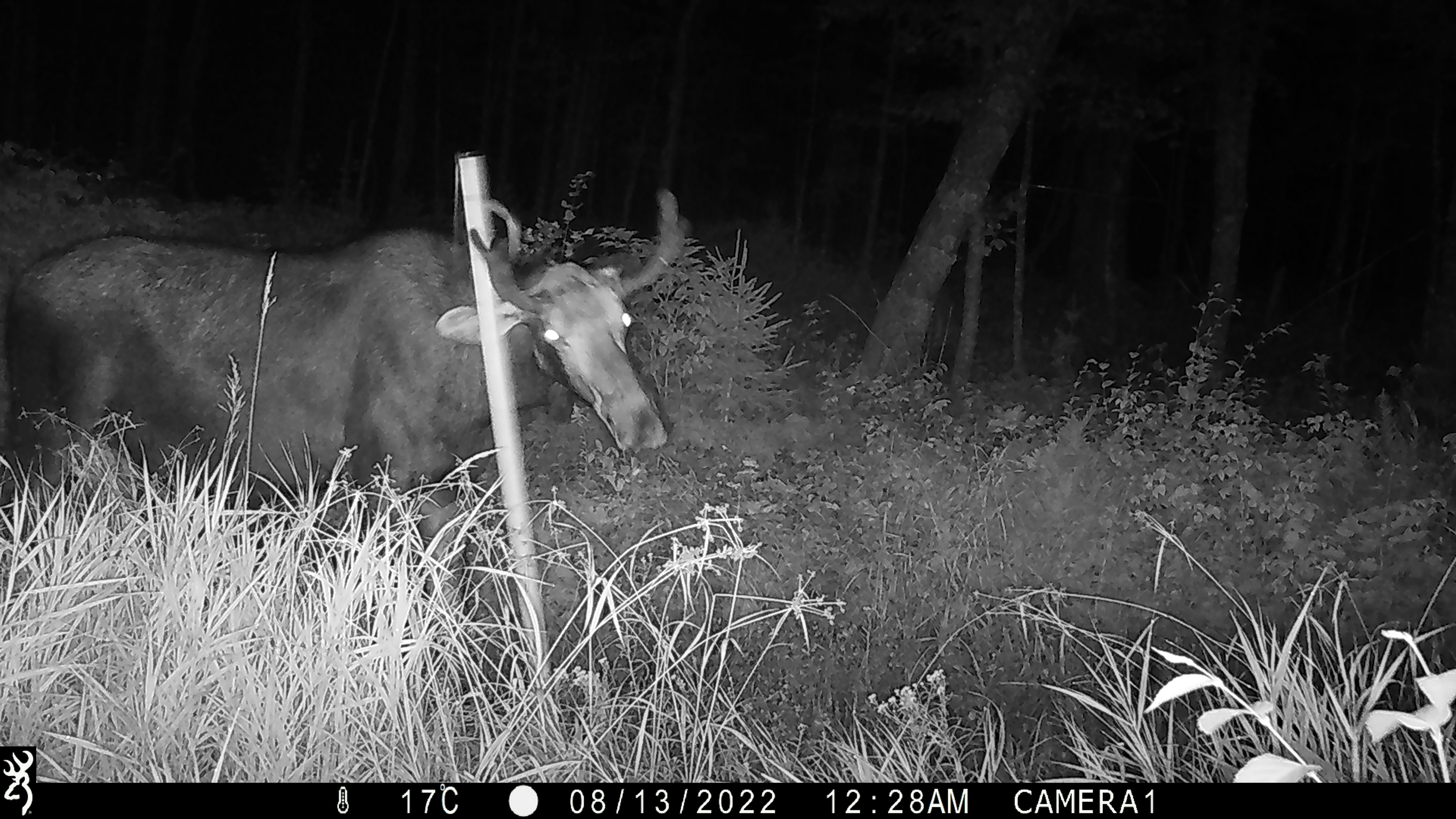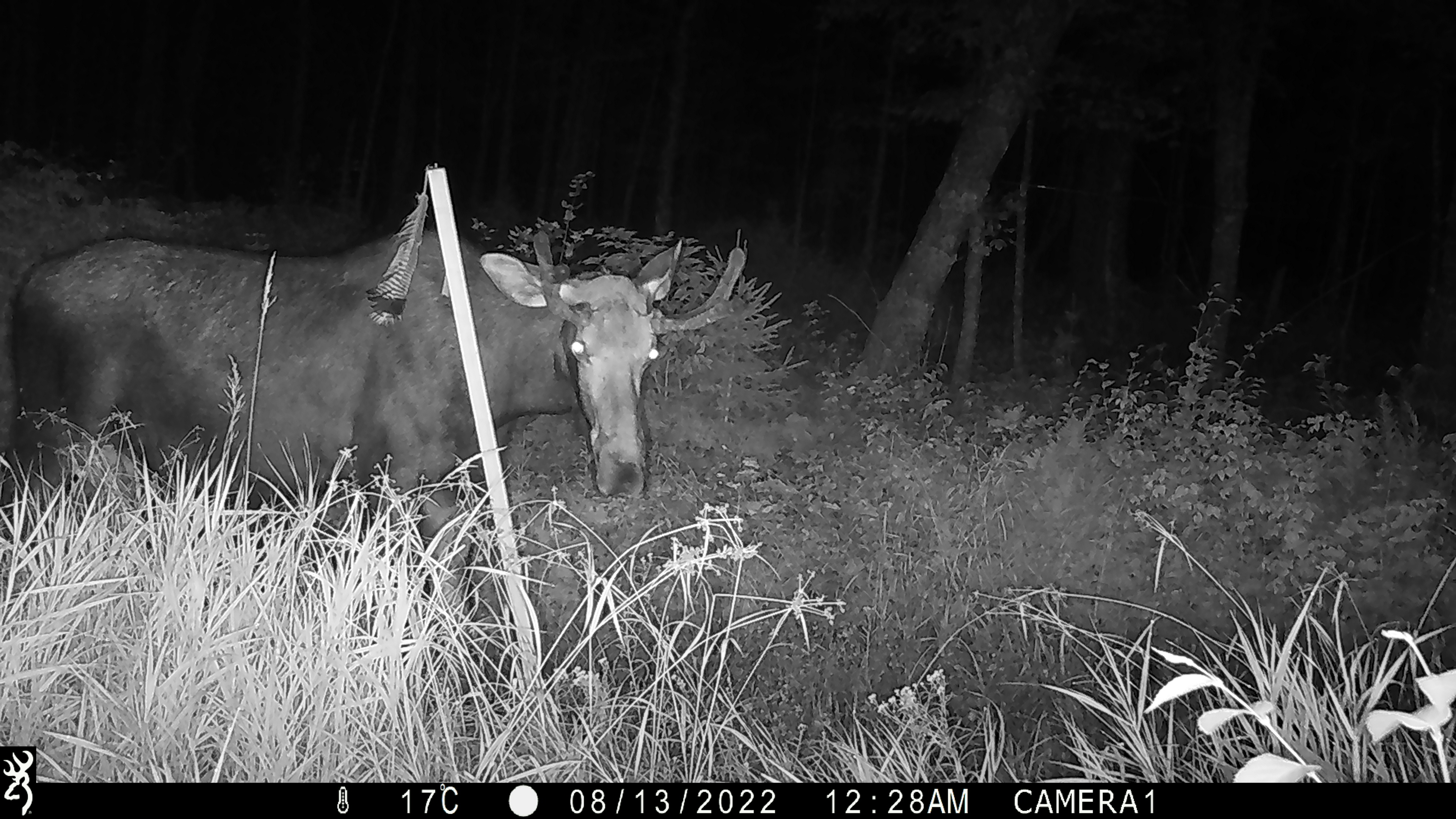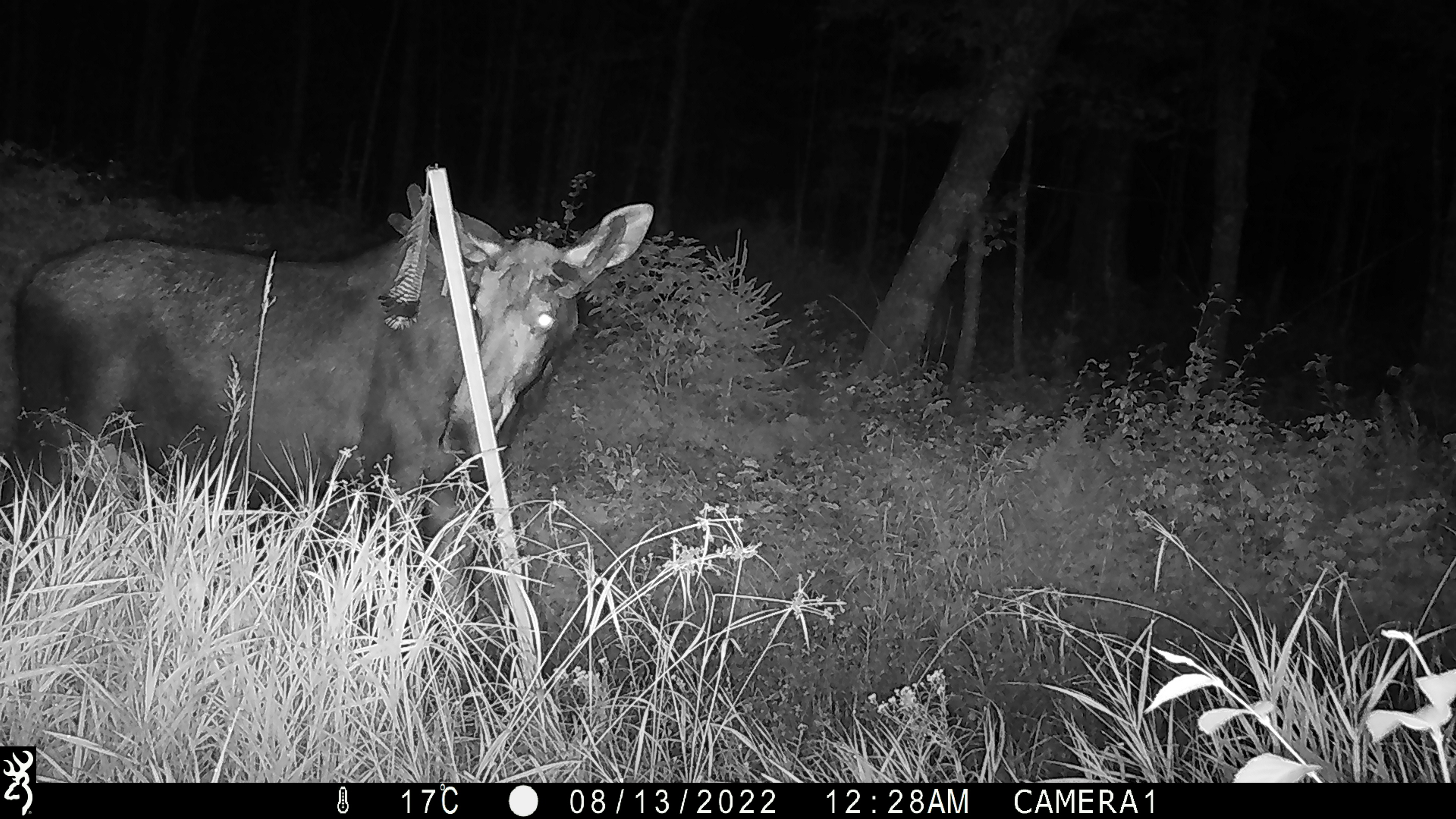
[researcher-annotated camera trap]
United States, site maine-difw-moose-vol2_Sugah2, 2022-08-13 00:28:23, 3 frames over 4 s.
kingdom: Animalia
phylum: Chordata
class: Mammalia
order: Artiodactyla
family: Cervidae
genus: Alces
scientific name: Alces alces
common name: moose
Moose (Alces alces).